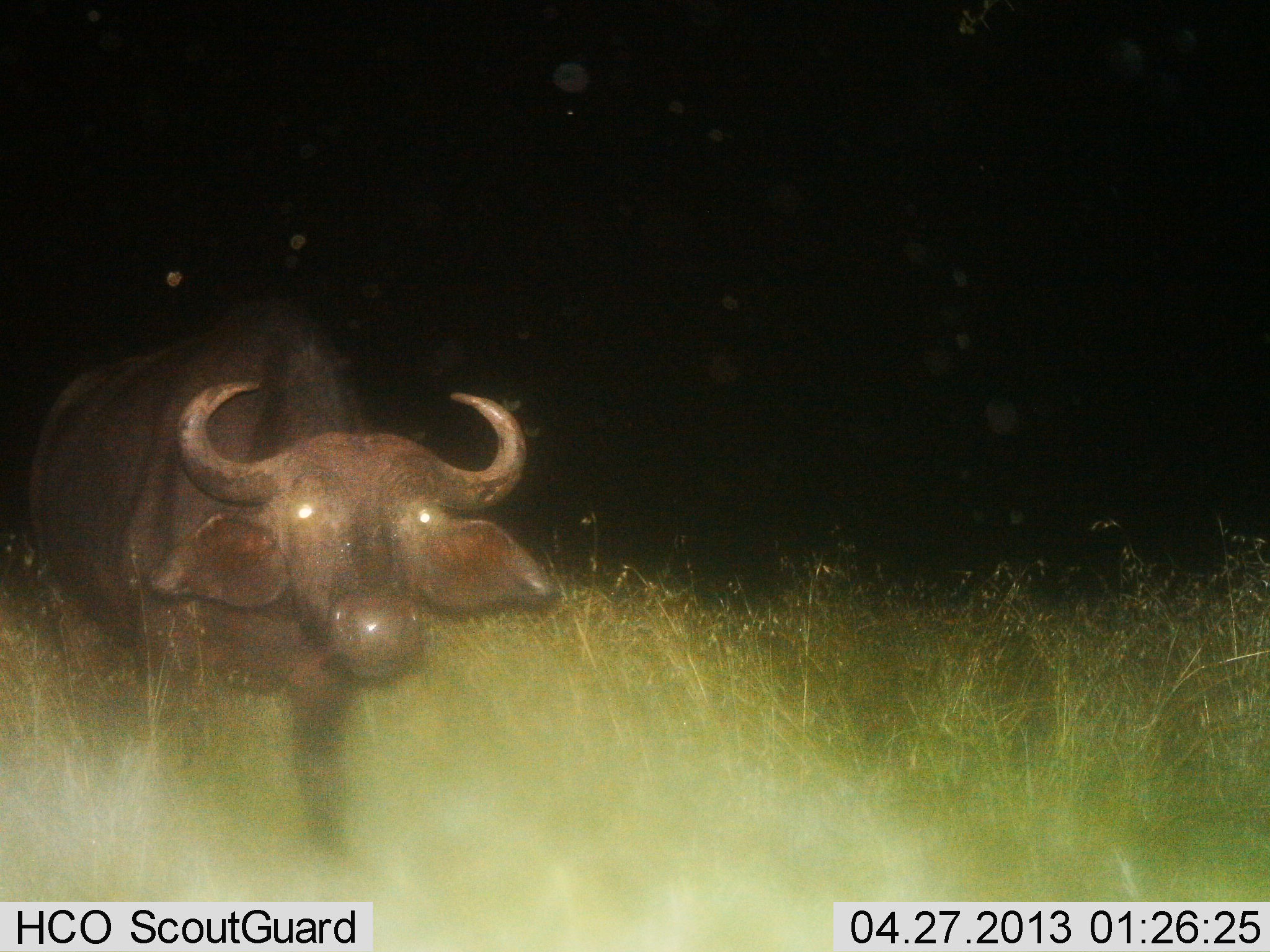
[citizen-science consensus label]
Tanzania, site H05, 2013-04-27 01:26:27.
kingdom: Animalia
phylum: Chordata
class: Mammalia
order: Artiodactyla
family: Bovidae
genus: Syncerus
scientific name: Syncerus caffer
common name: cape buffalo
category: buffalo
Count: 1.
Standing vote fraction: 90%.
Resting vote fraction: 0%.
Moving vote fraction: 10%.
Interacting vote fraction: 0%.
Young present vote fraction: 0%.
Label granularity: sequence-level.